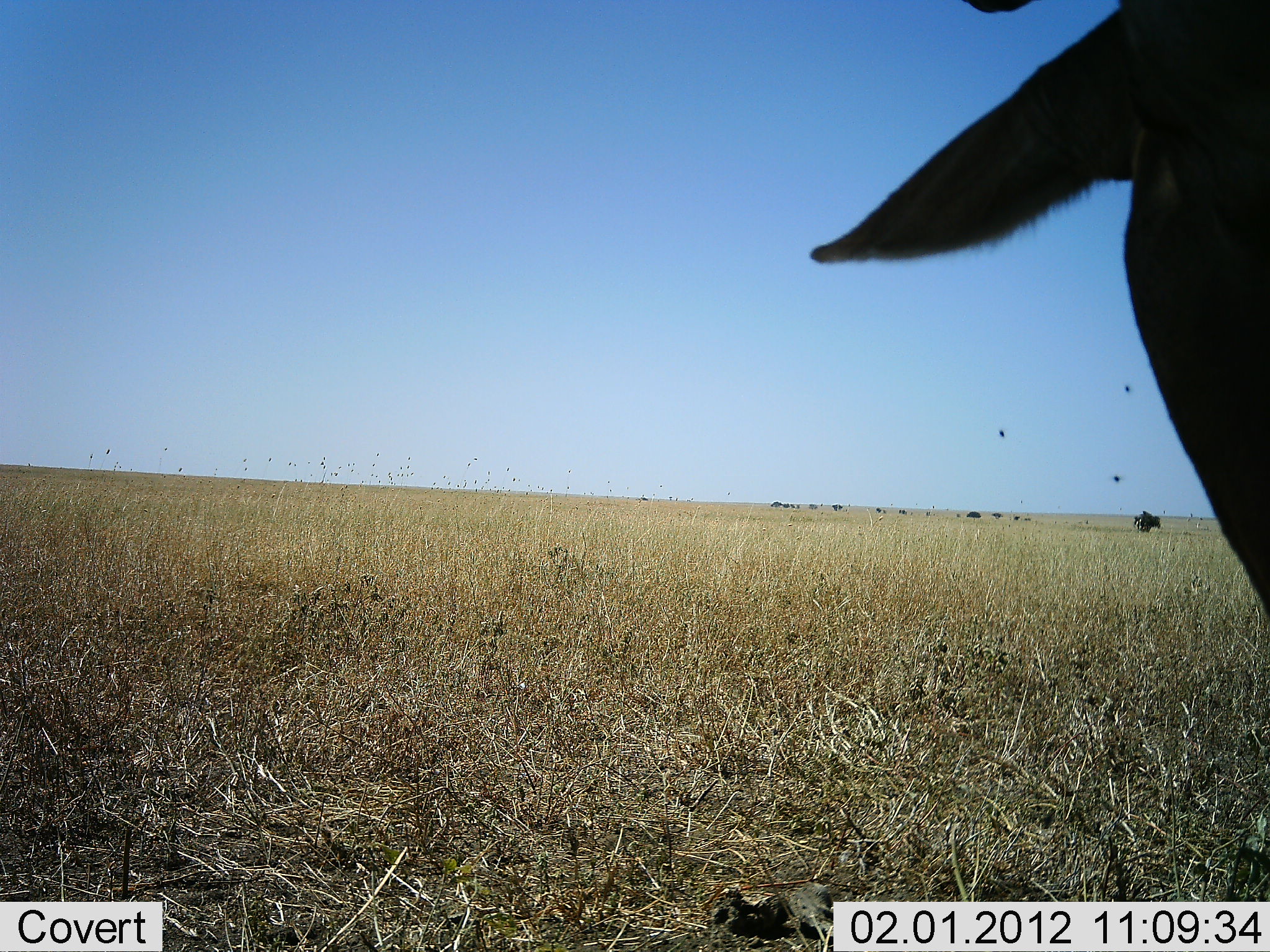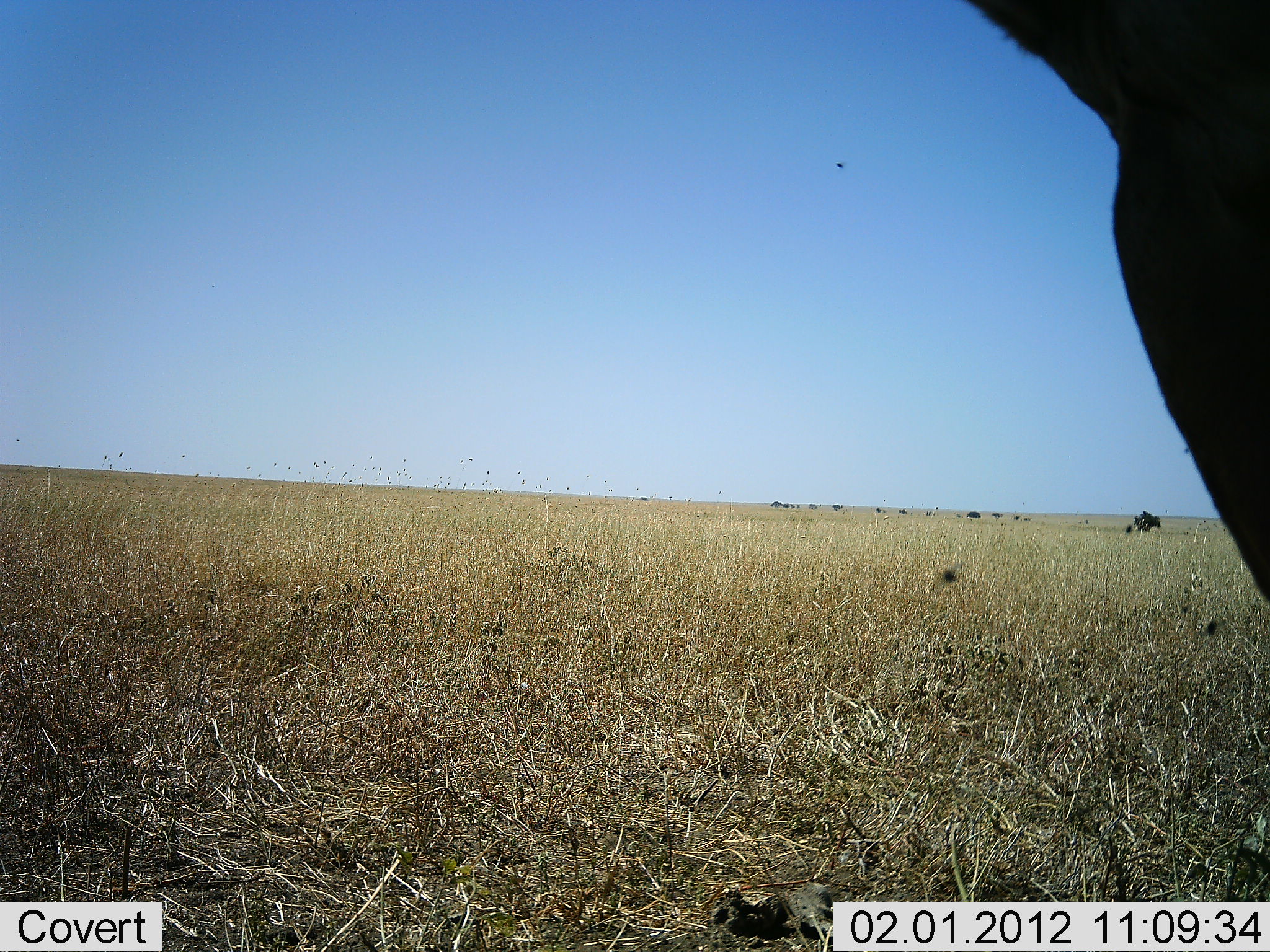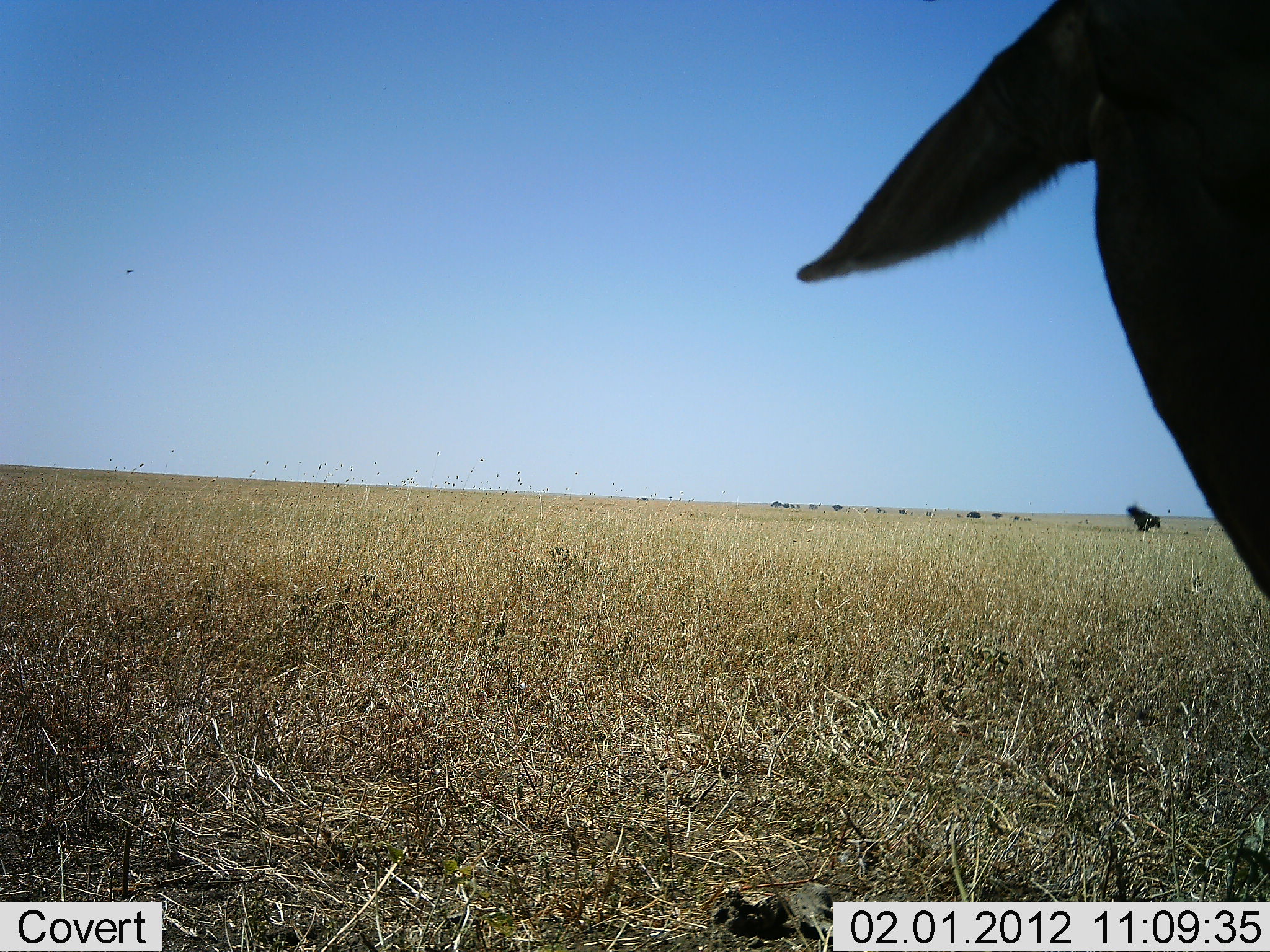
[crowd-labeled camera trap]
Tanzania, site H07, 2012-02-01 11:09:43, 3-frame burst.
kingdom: Animalia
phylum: Chordata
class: Mammalia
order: Artiodactyla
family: Bovidae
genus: Alcelaphus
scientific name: Alcelaphus buselaphus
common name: hartebeest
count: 1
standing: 86%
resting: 14%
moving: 0%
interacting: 0%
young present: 0%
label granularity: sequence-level